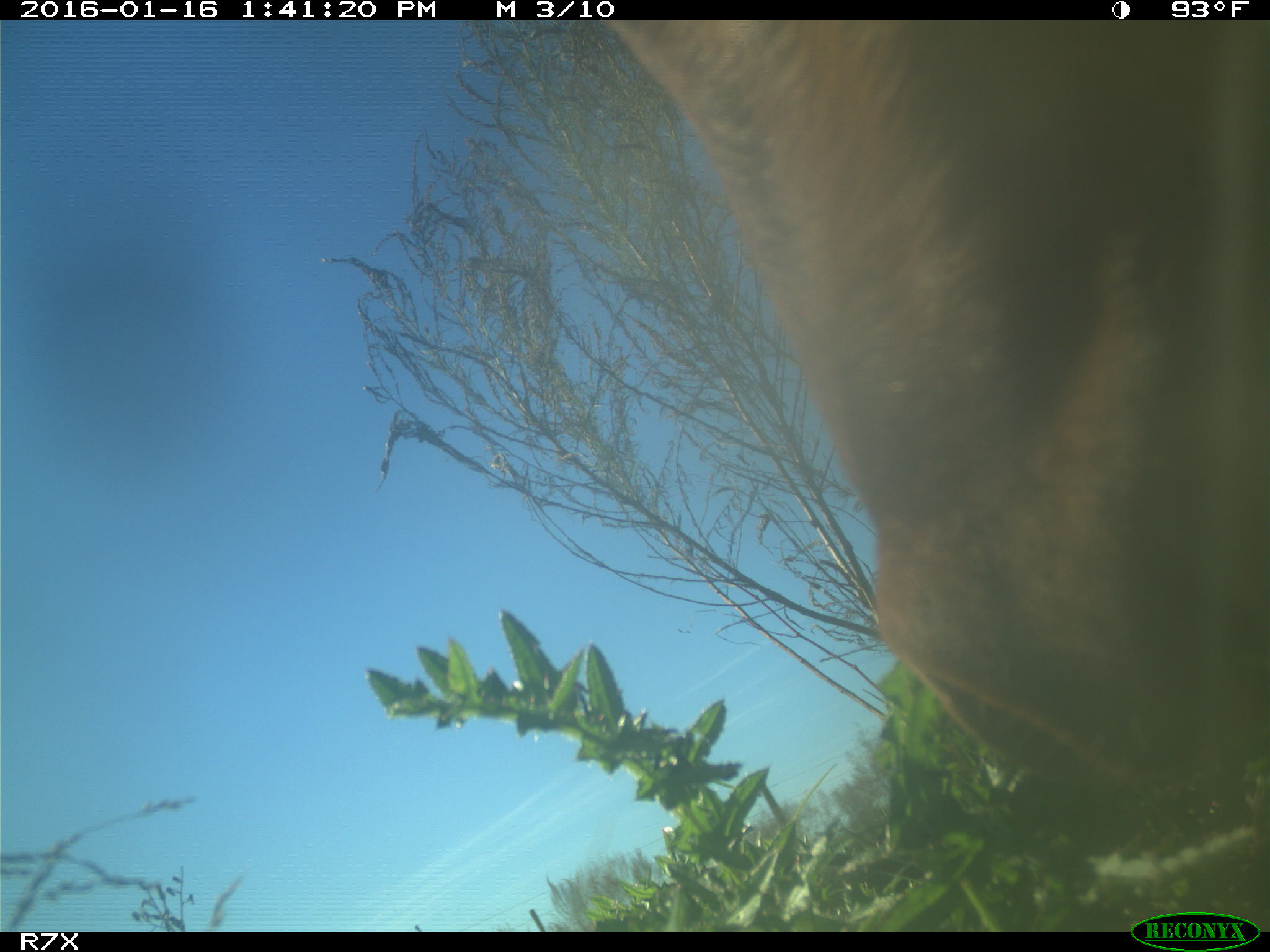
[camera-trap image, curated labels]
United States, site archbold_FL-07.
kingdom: Animalia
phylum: Chordata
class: Mammalia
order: Artiodactyla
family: Bovidae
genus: Bos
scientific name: Bos taurus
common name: domestic cow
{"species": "Bos taurus (domestic cow)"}